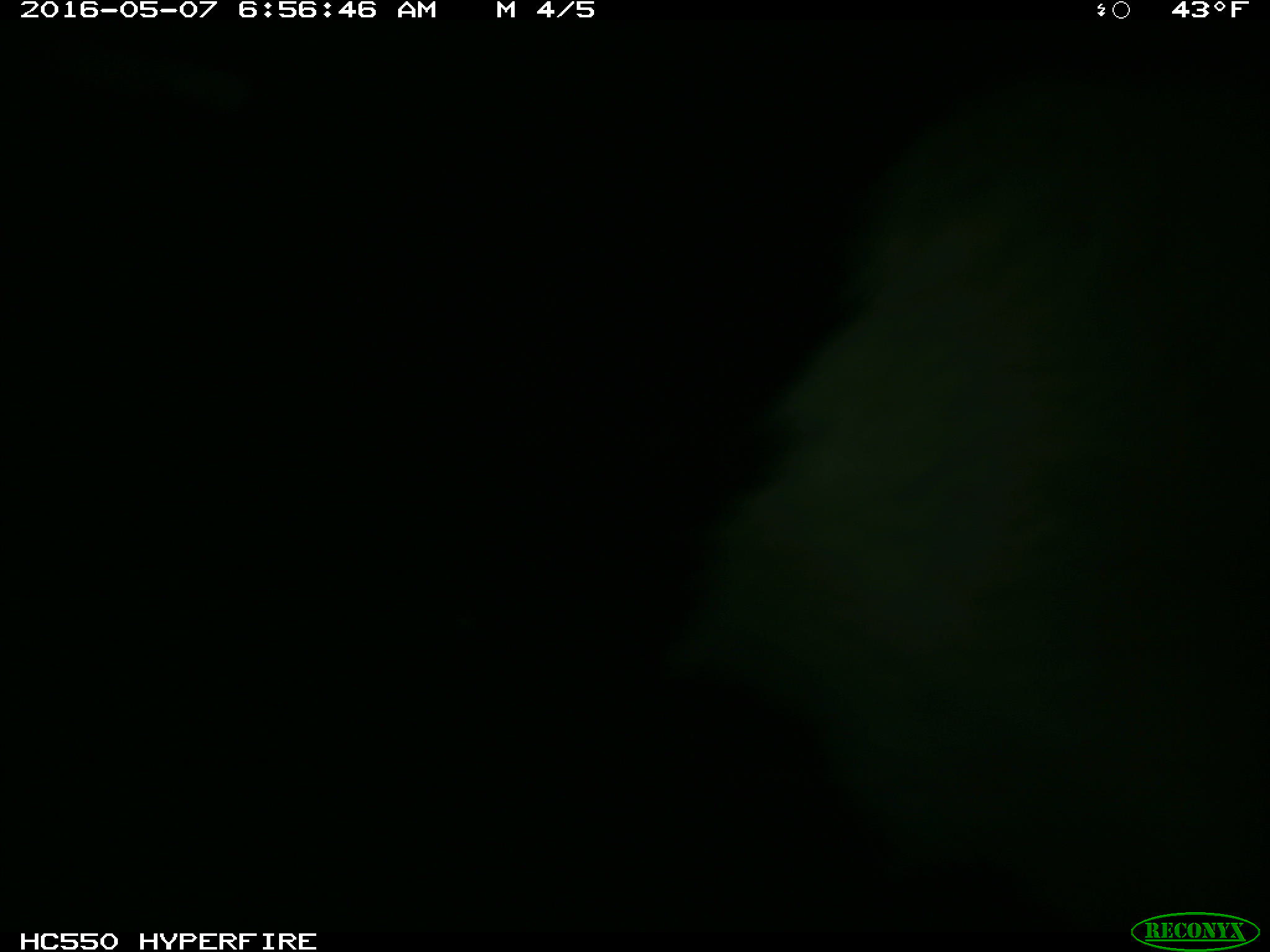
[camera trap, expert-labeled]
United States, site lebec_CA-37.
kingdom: Animalia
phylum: Chordata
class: Mammalia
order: Artiodactyla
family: Bovidae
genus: Bos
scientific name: Bos taurus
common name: domestic cow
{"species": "Bos taurus (domestic cow)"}